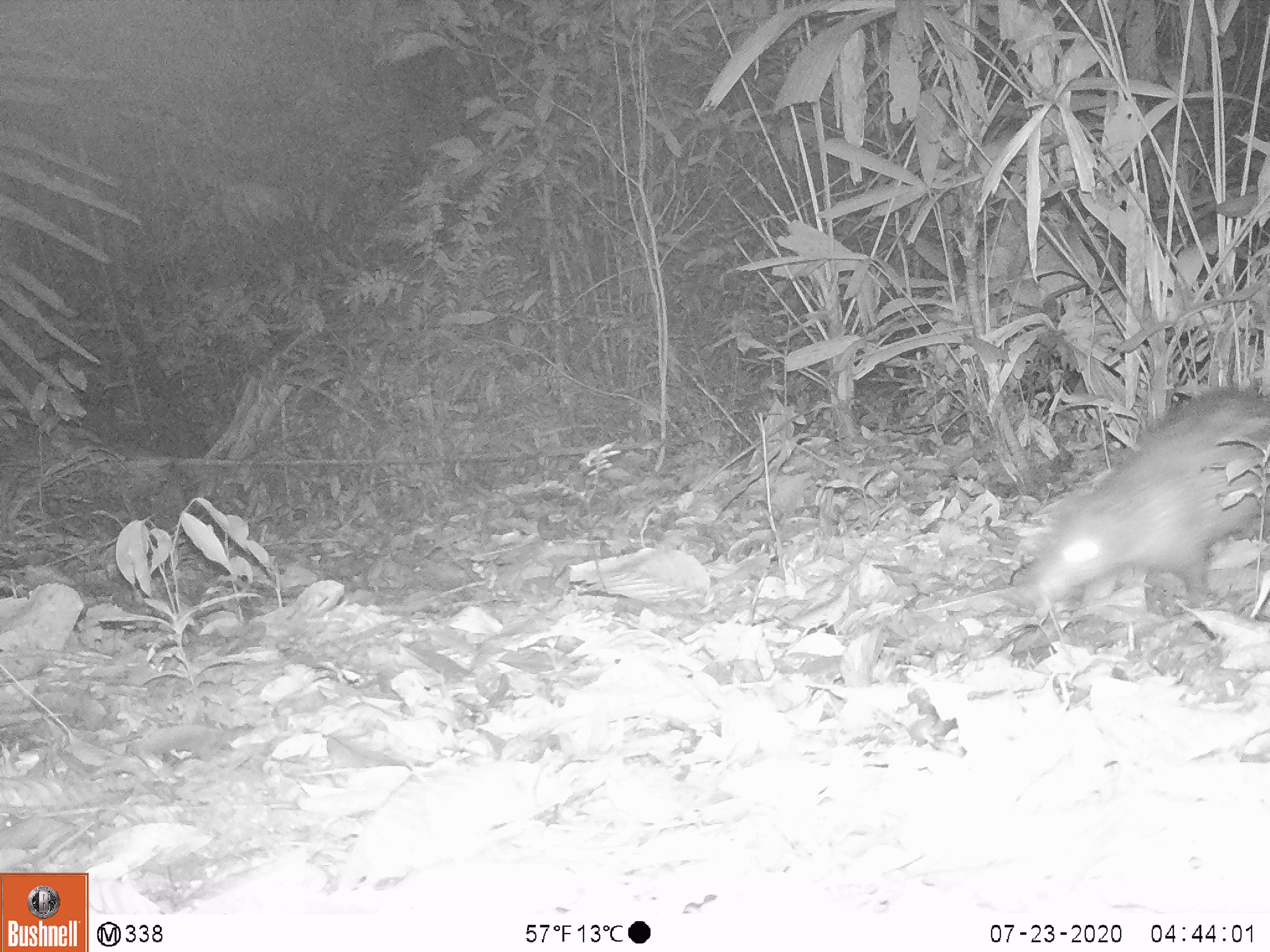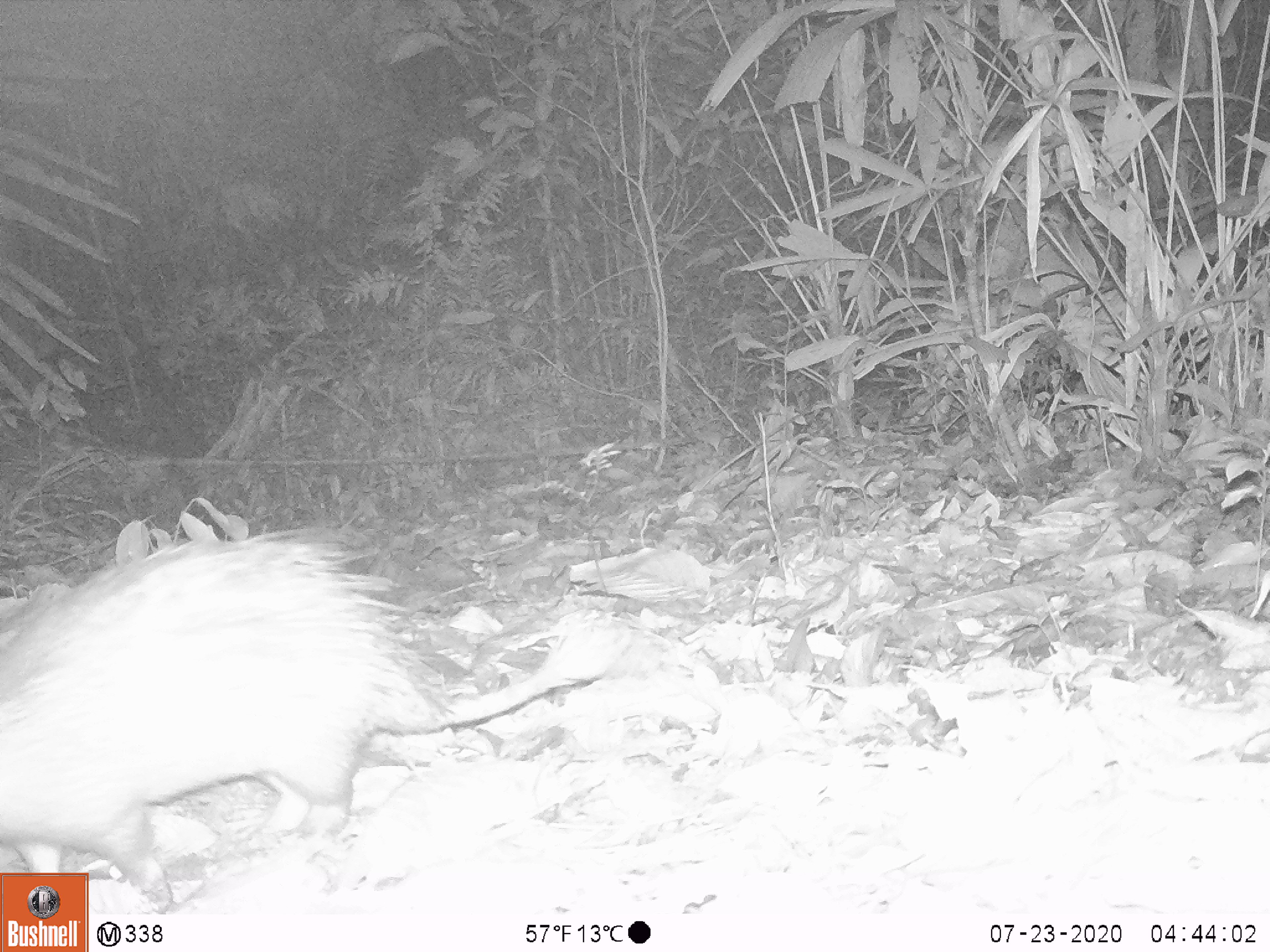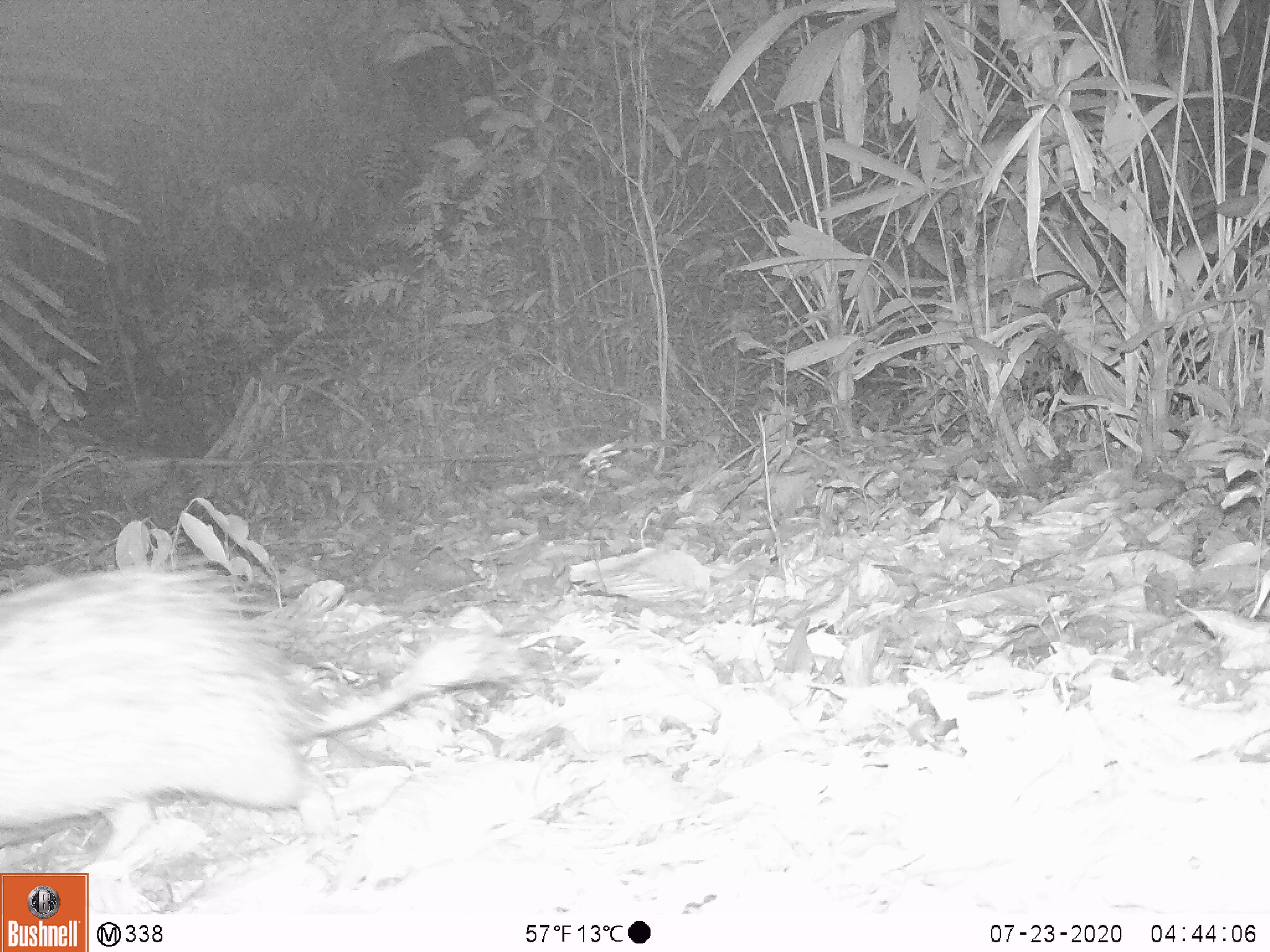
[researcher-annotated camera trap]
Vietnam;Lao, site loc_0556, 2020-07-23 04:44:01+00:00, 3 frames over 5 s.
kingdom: Animalia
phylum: Chordata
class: Mammalia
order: Rodentia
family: Hystricidae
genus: Atherurus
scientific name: Atherurus macrourus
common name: asiatic brush-tailed porcupine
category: asiatic brush tailed porcupine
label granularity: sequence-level